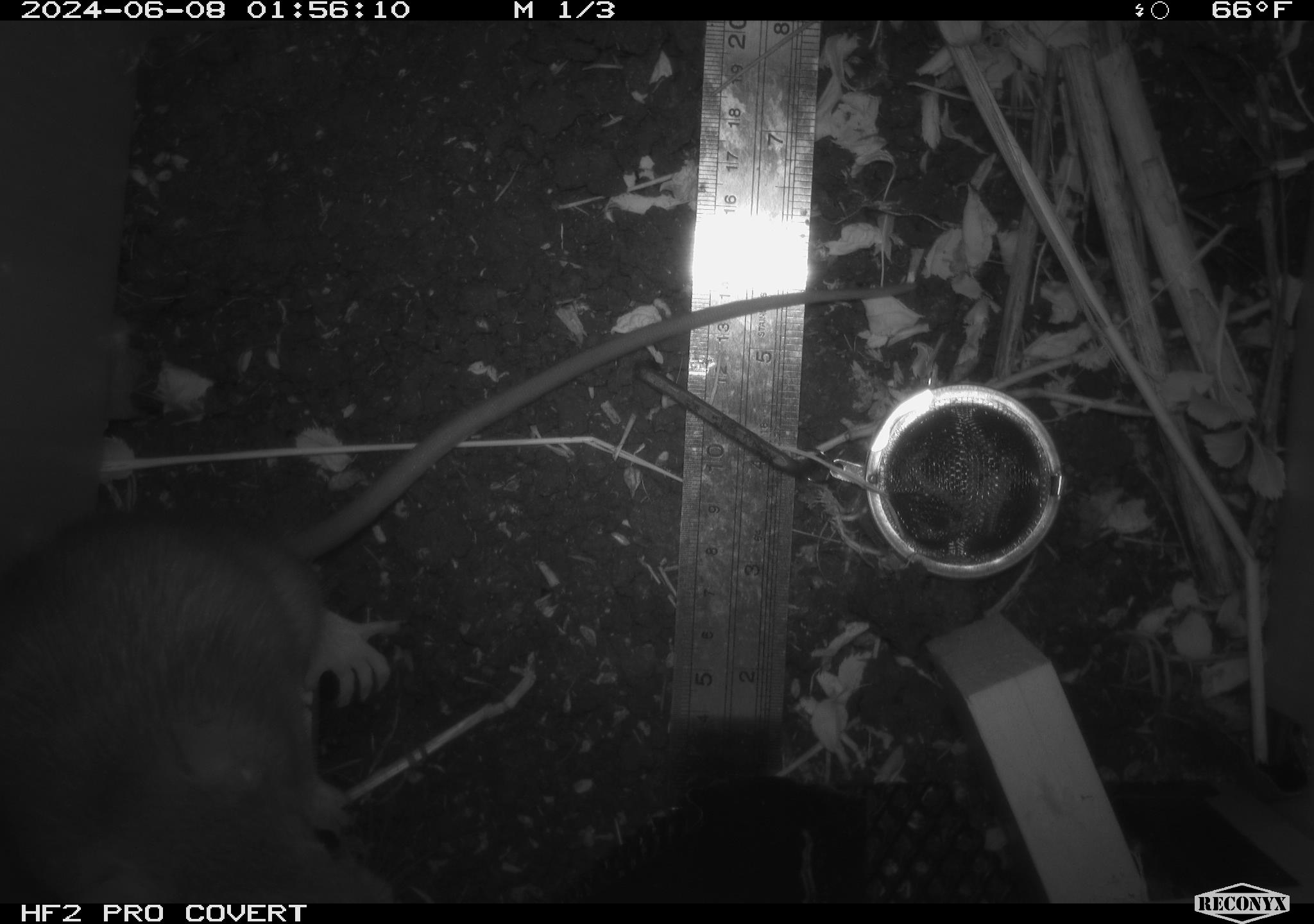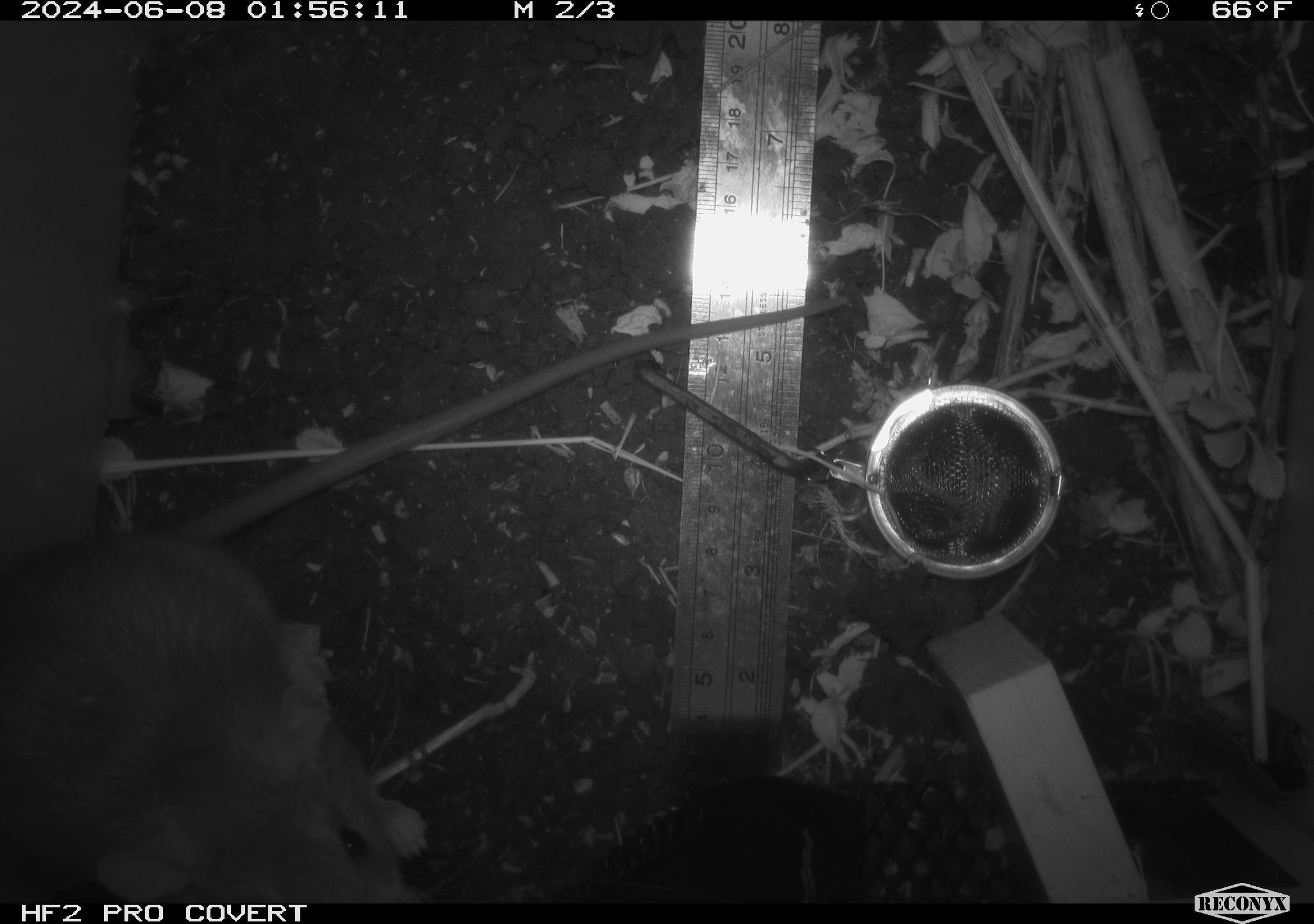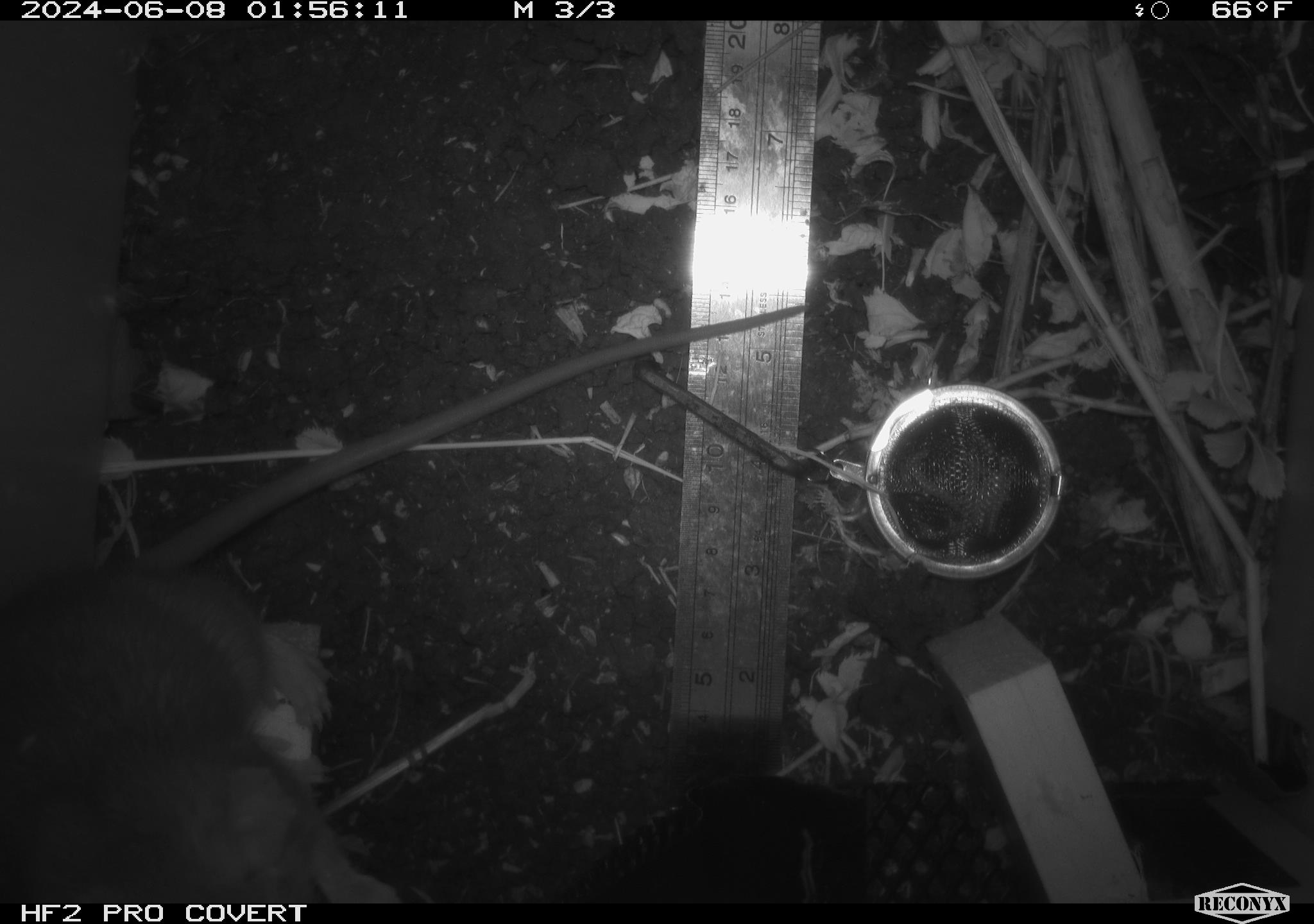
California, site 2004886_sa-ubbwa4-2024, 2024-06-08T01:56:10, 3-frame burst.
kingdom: Animalia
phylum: Chordata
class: Mammalia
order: Rodentia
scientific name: Rodentia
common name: woodrat or rat or mouse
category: woodrat or rat or mouse species